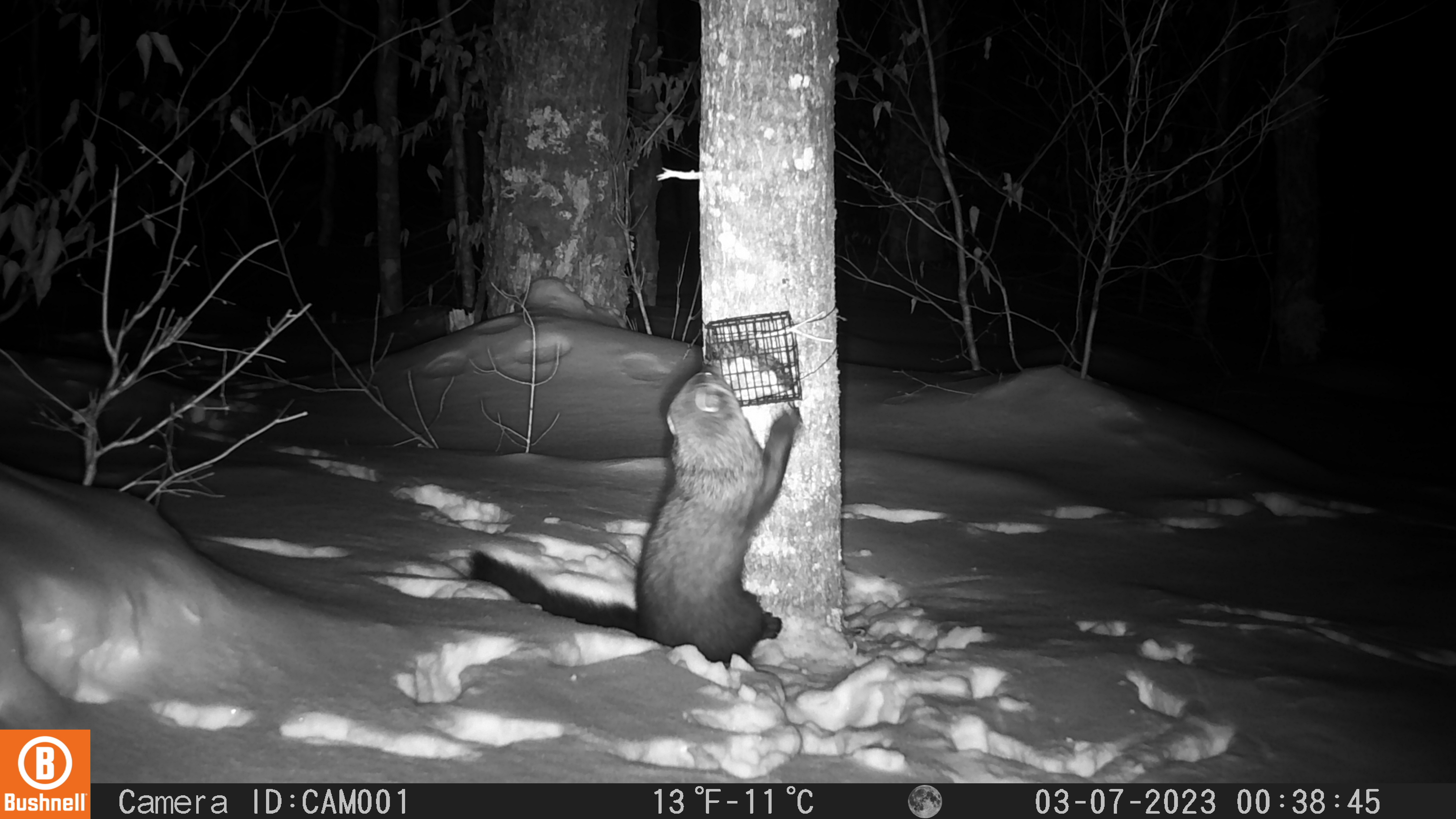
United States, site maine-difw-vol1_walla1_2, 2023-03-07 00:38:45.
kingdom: Animalia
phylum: Chordata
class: Mammalia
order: Carnivora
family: Mustelidae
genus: Pekania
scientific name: Pekania pennanti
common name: fisher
Fisher (Pekania pennanti).